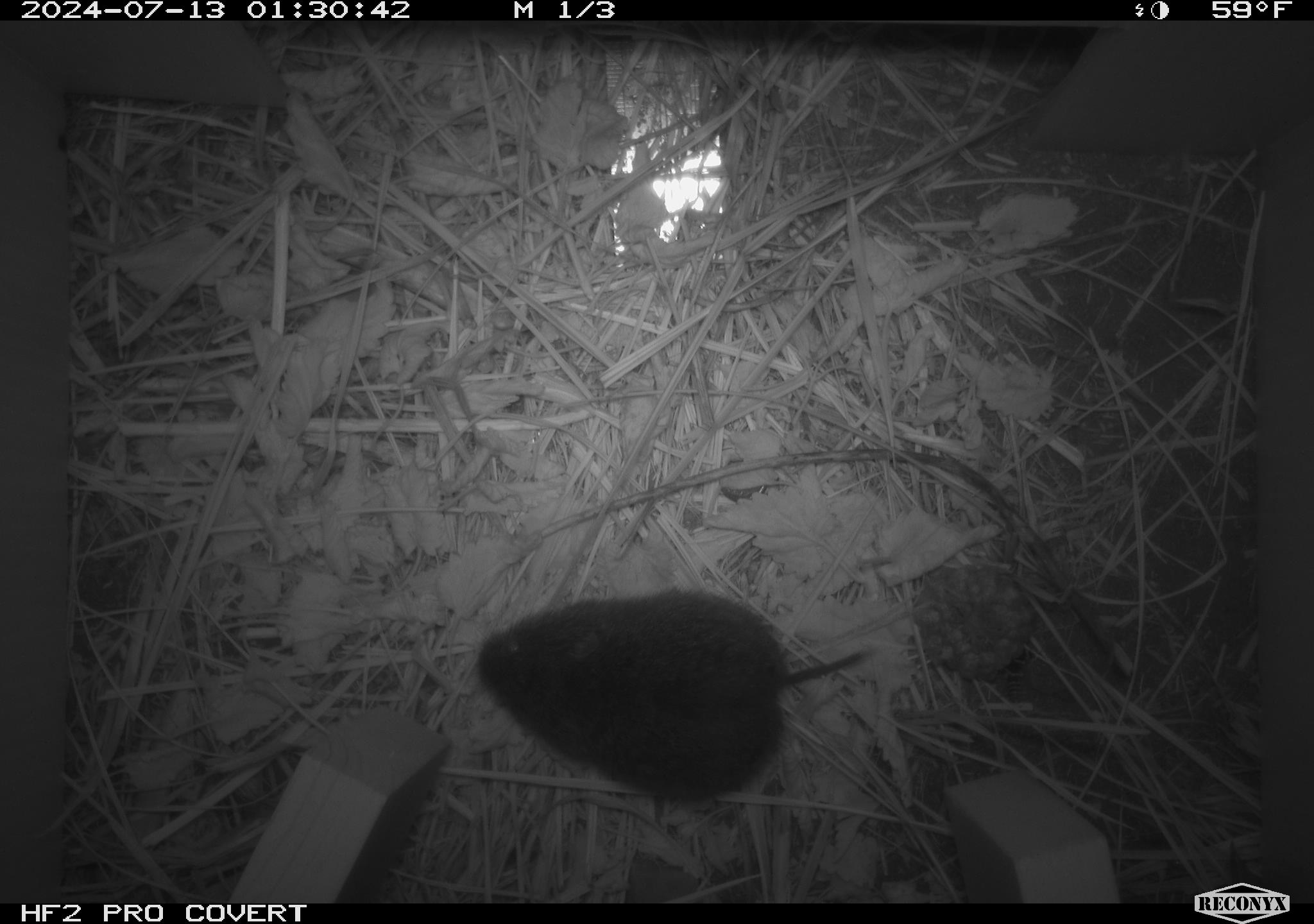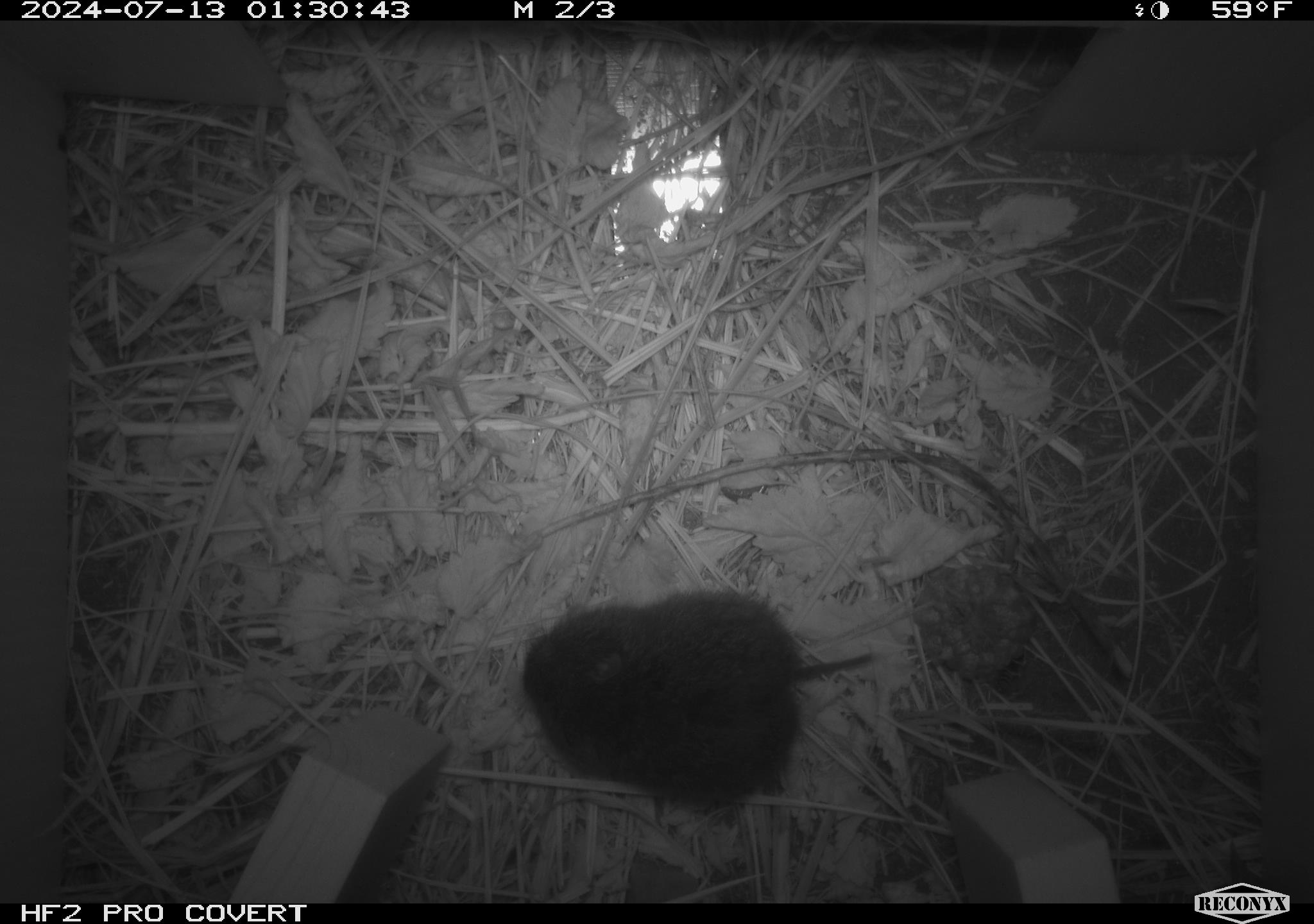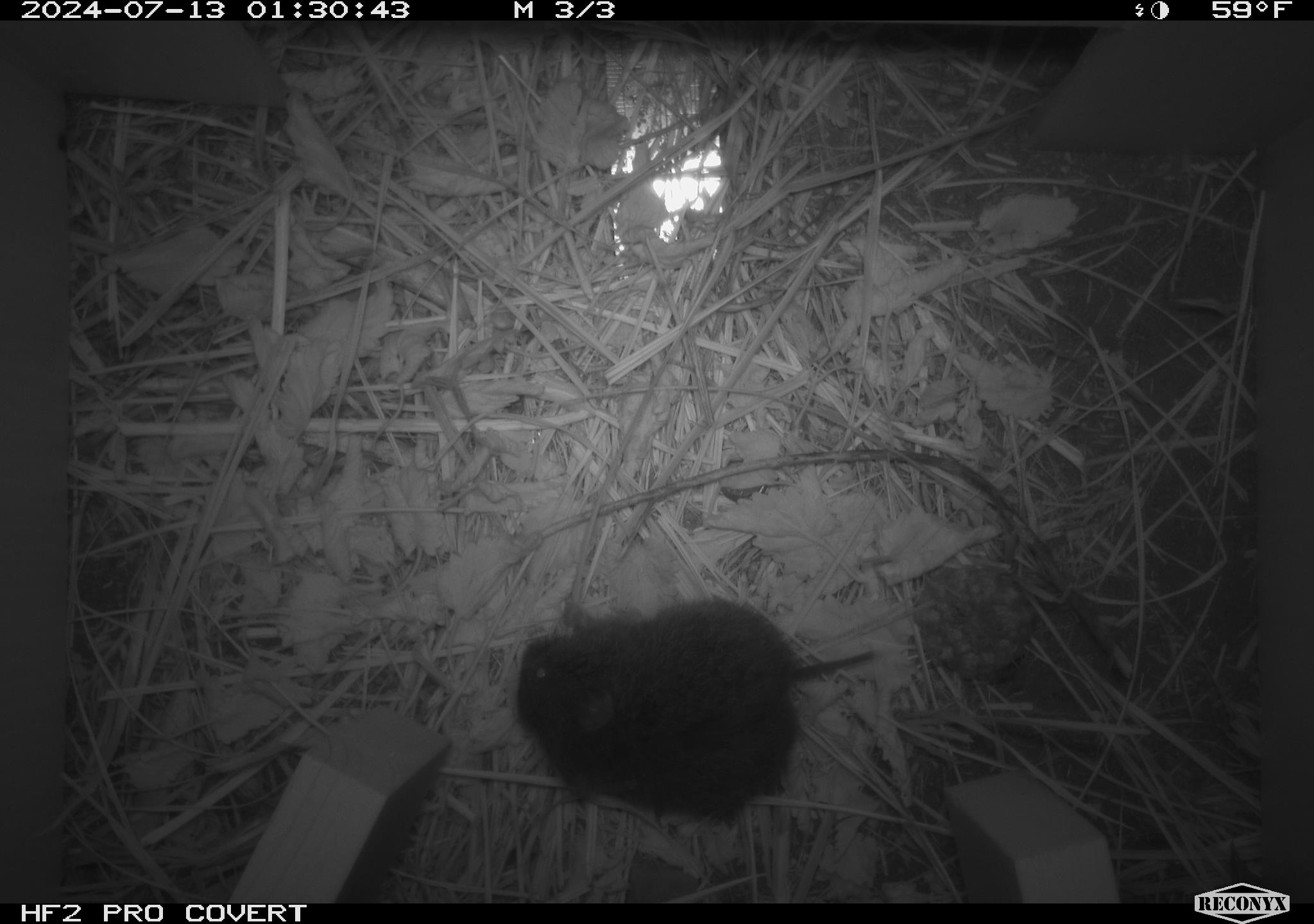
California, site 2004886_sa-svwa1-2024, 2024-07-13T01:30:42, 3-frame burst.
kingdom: Animalia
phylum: Chordata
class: Mammalia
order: Rodentia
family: Cricetidae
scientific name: Arvicolinae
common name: voles, lemmings, and muskrats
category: arvicolinae subfamily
Arvicolinae subfamily (voles, lemmings, and muskrats) (Arvicolinae).